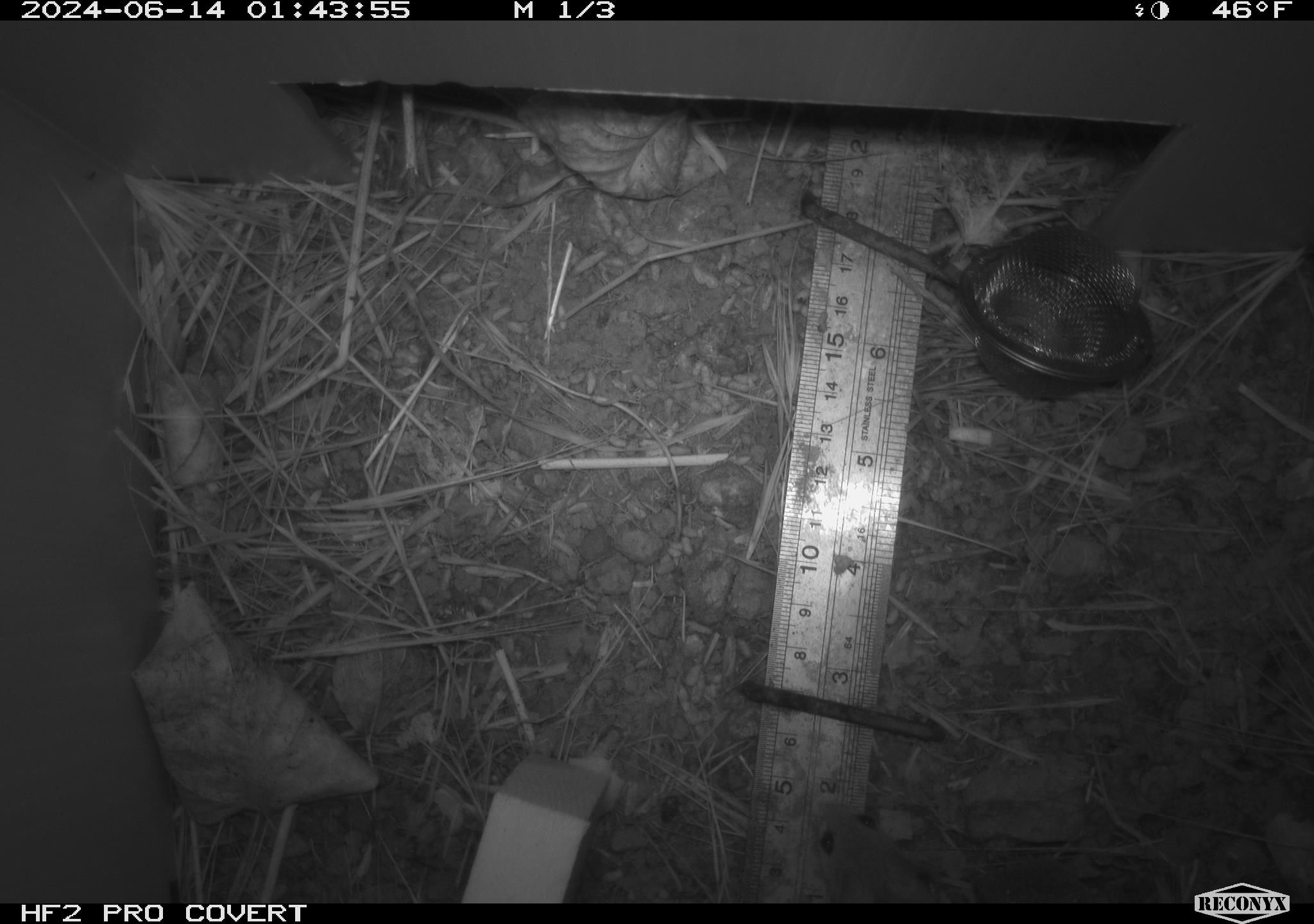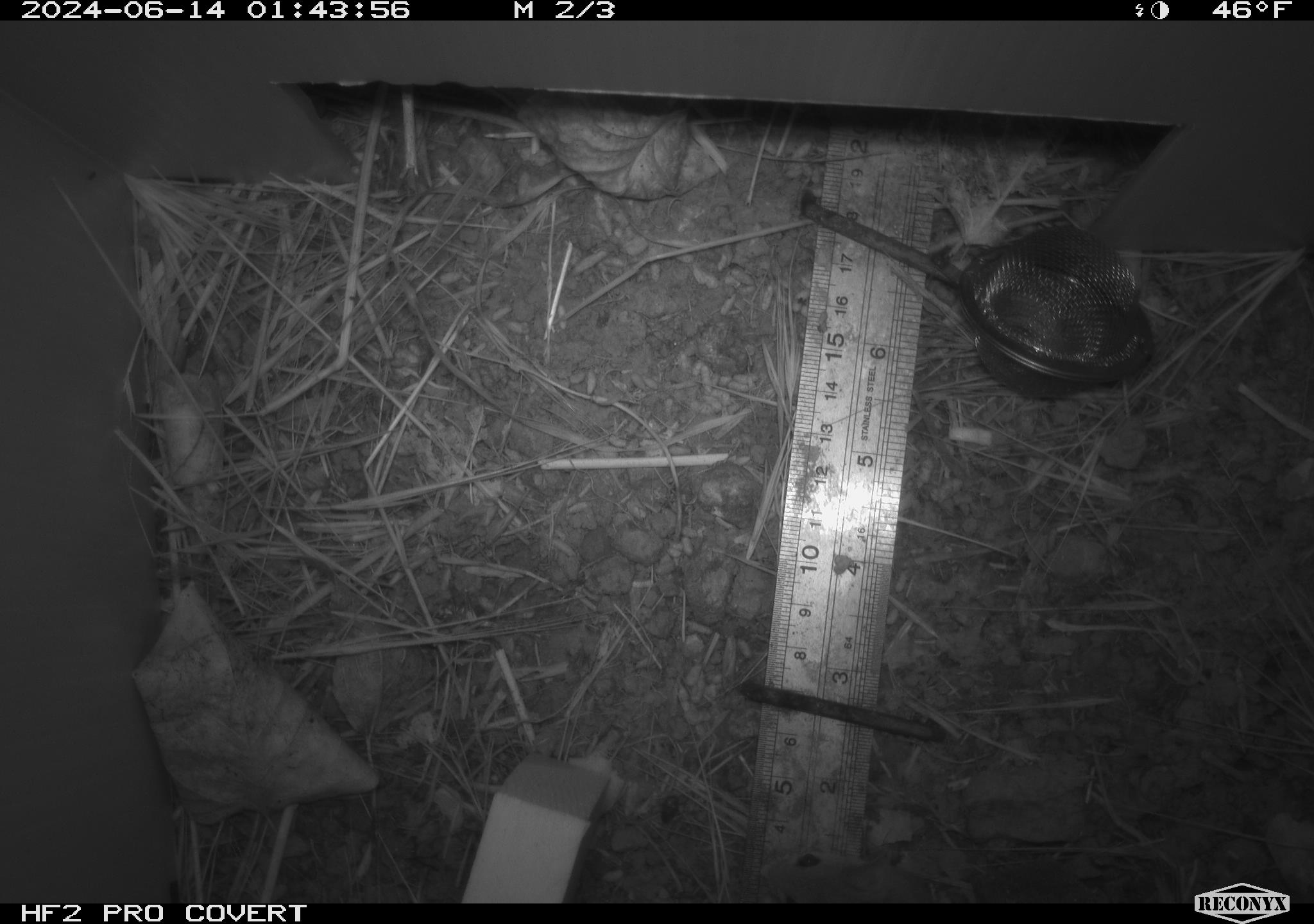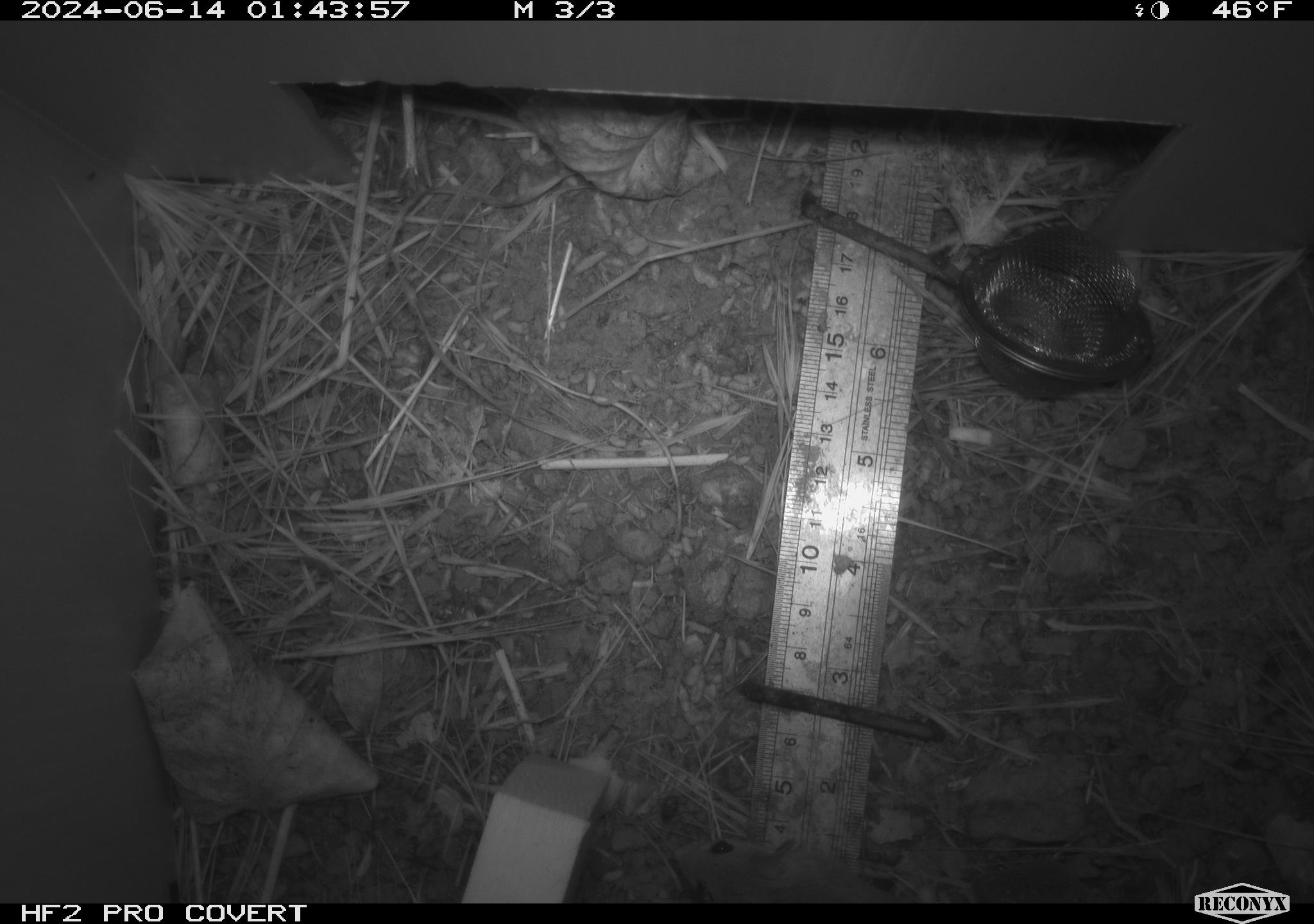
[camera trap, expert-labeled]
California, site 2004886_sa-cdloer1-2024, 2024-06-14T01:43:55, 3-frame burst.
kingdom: Animalia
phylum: Chordata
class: Mammalia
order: Rodentia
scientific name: Rodentia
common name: mouse species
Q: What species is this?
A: Mouse species (Rodentia).